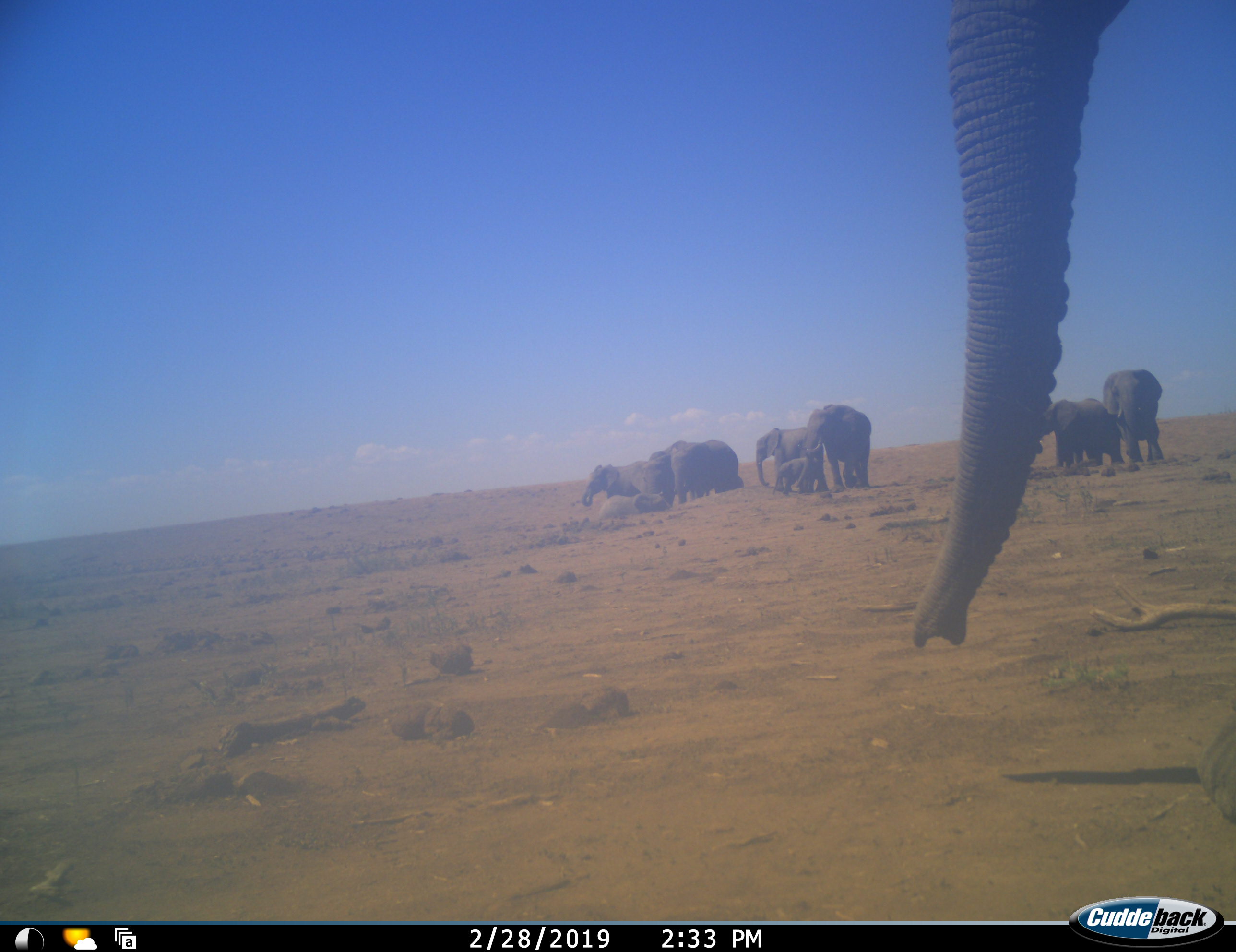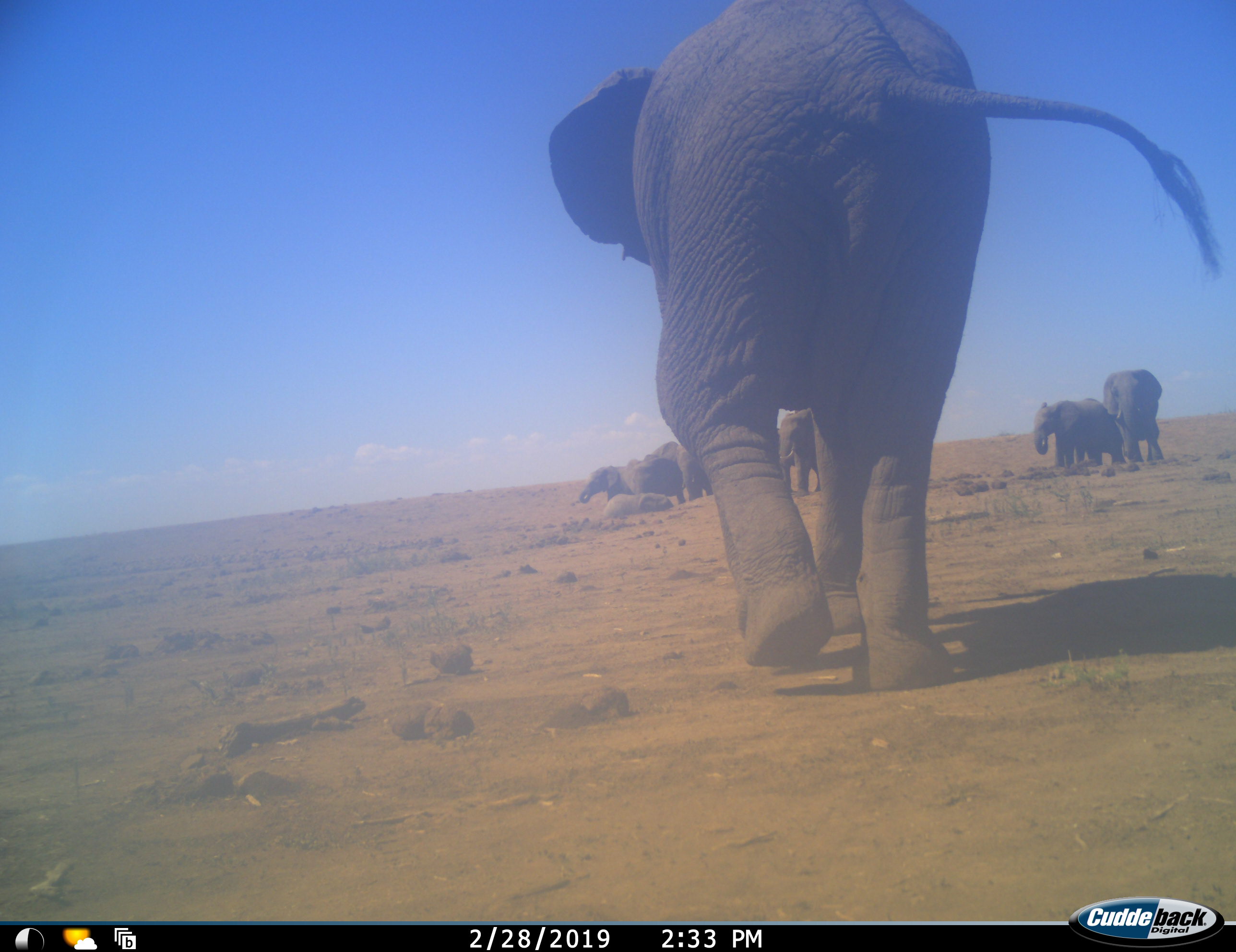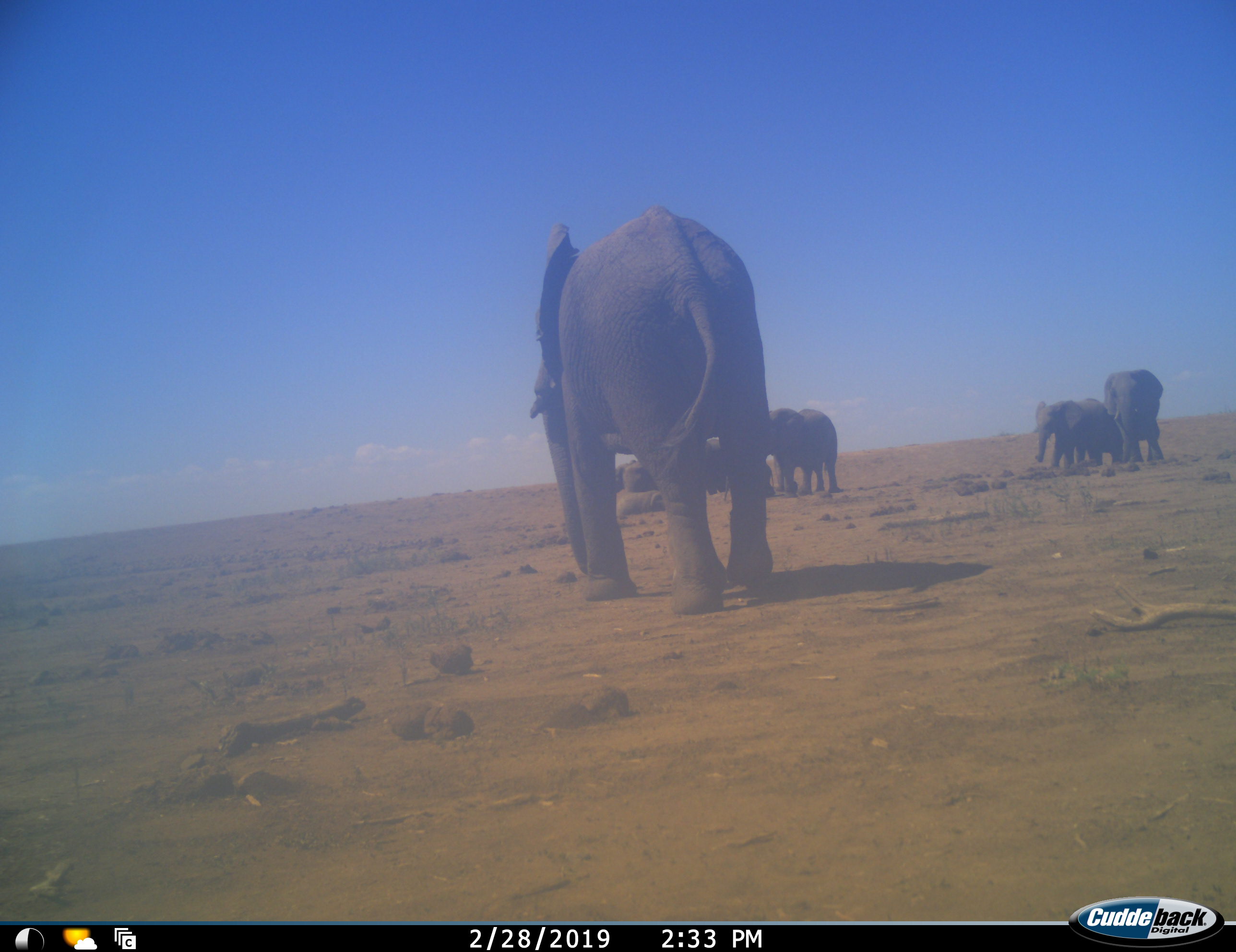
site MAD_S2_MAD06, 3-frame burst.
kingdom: Animalia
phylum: Chordata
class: Mammalia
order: Proboscidea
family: Elephantidae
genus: Loxodonta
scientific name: Loxodonta africana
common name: african bush elephant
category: elephant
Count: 10.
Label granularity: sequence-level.